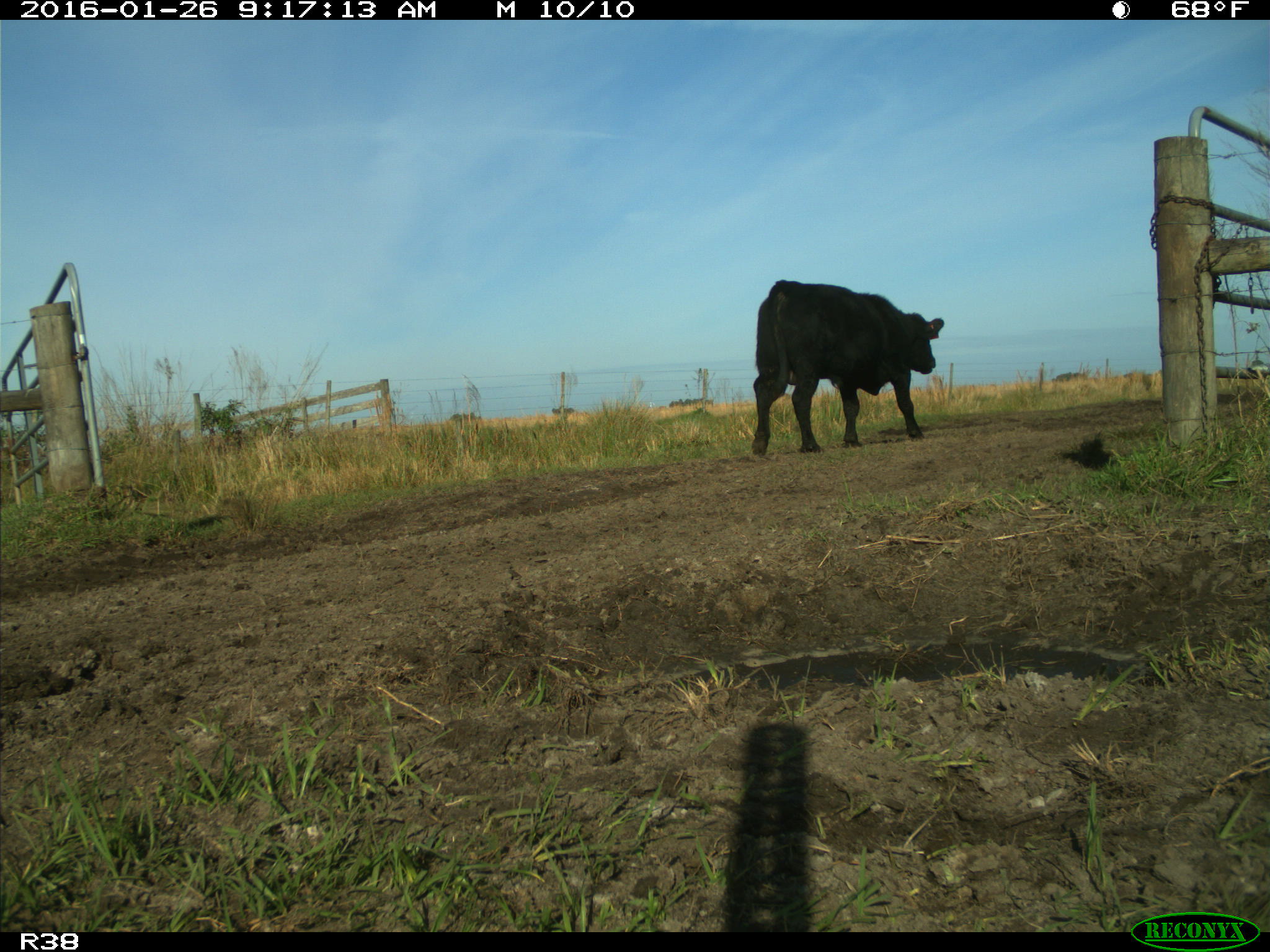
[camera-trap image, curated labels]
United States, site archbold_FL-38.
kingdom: Animalia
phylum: Chordata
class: Mammalia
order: Artiodactyla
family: Bovidae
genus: Bos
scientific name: Bos taurus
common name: domestic cow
Bos taurus (domestic cow).